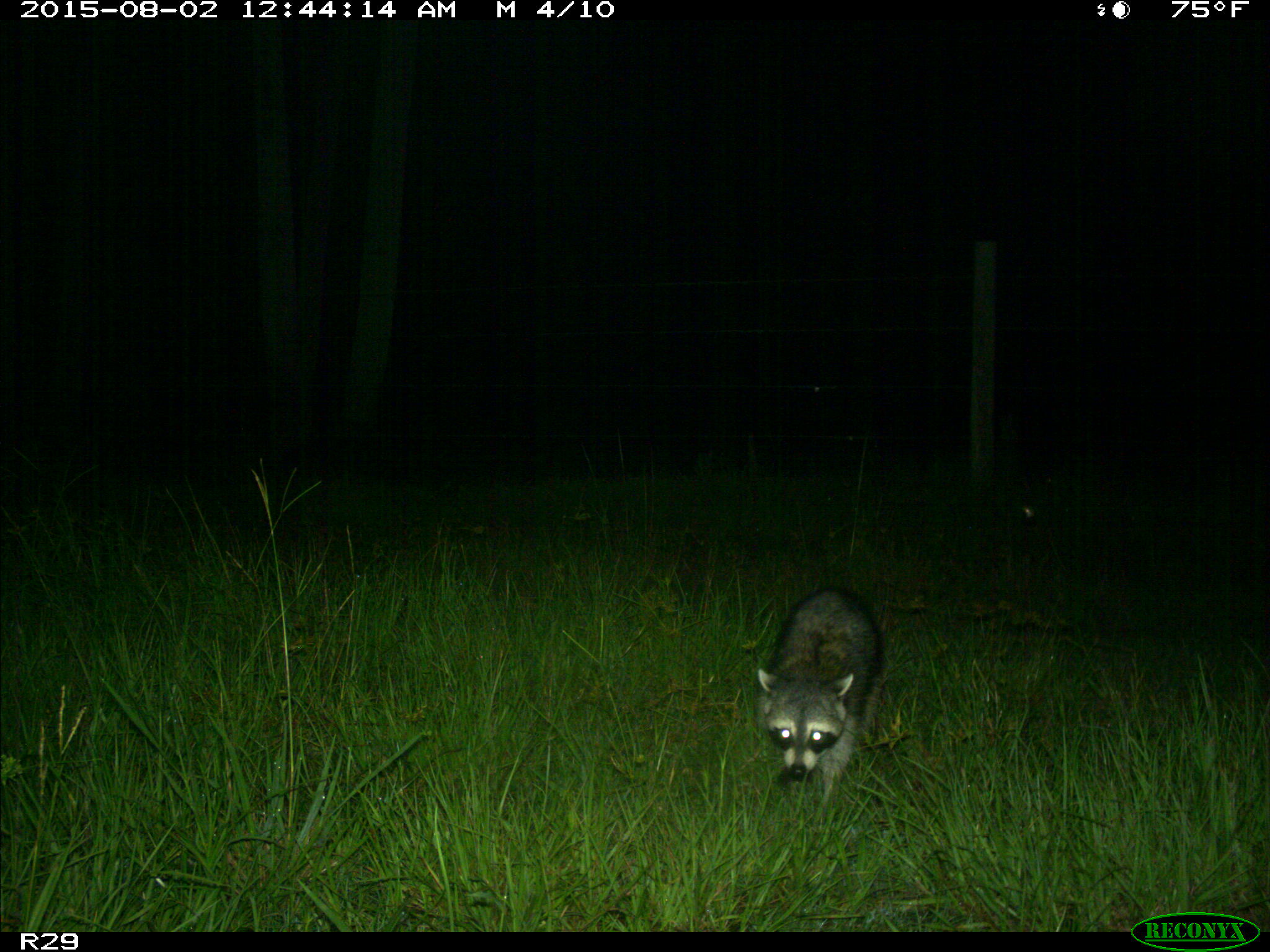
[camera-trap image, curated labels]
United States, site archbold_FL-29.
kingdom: Animalia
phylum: Chordata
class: Mammalia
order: Carnivora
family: Procyonidae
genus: Procyon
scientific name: Procyon lotor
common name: common raccoon